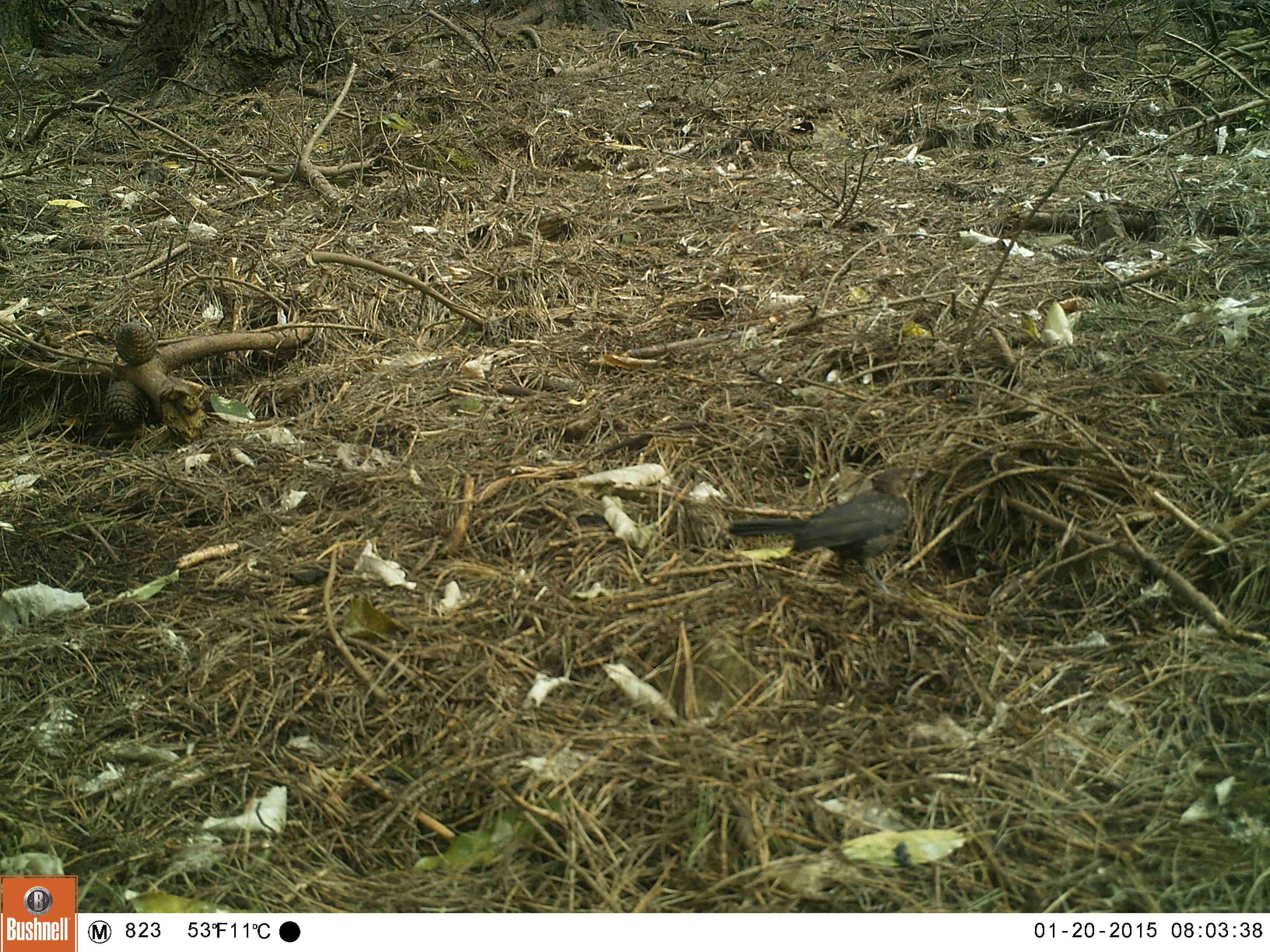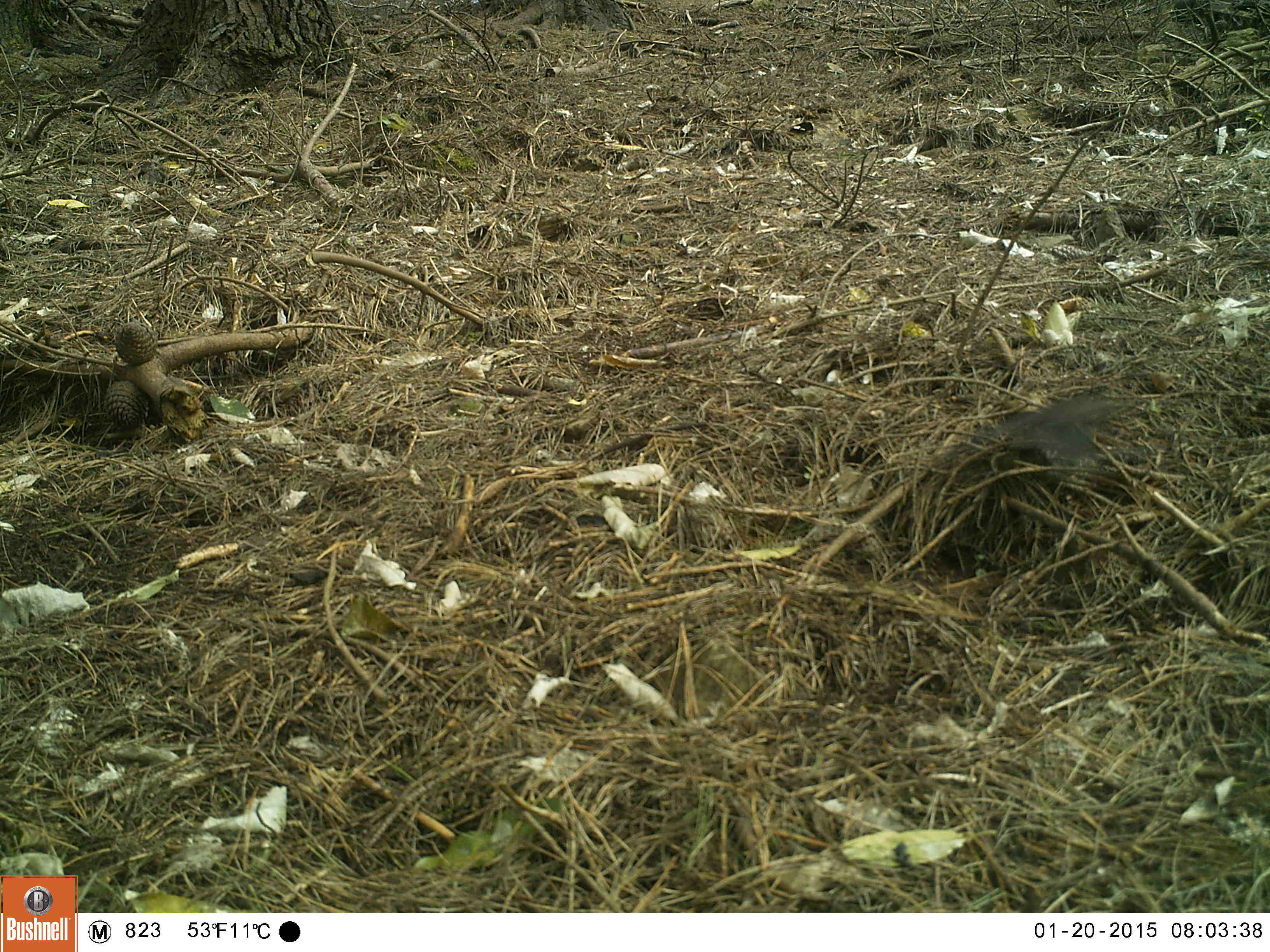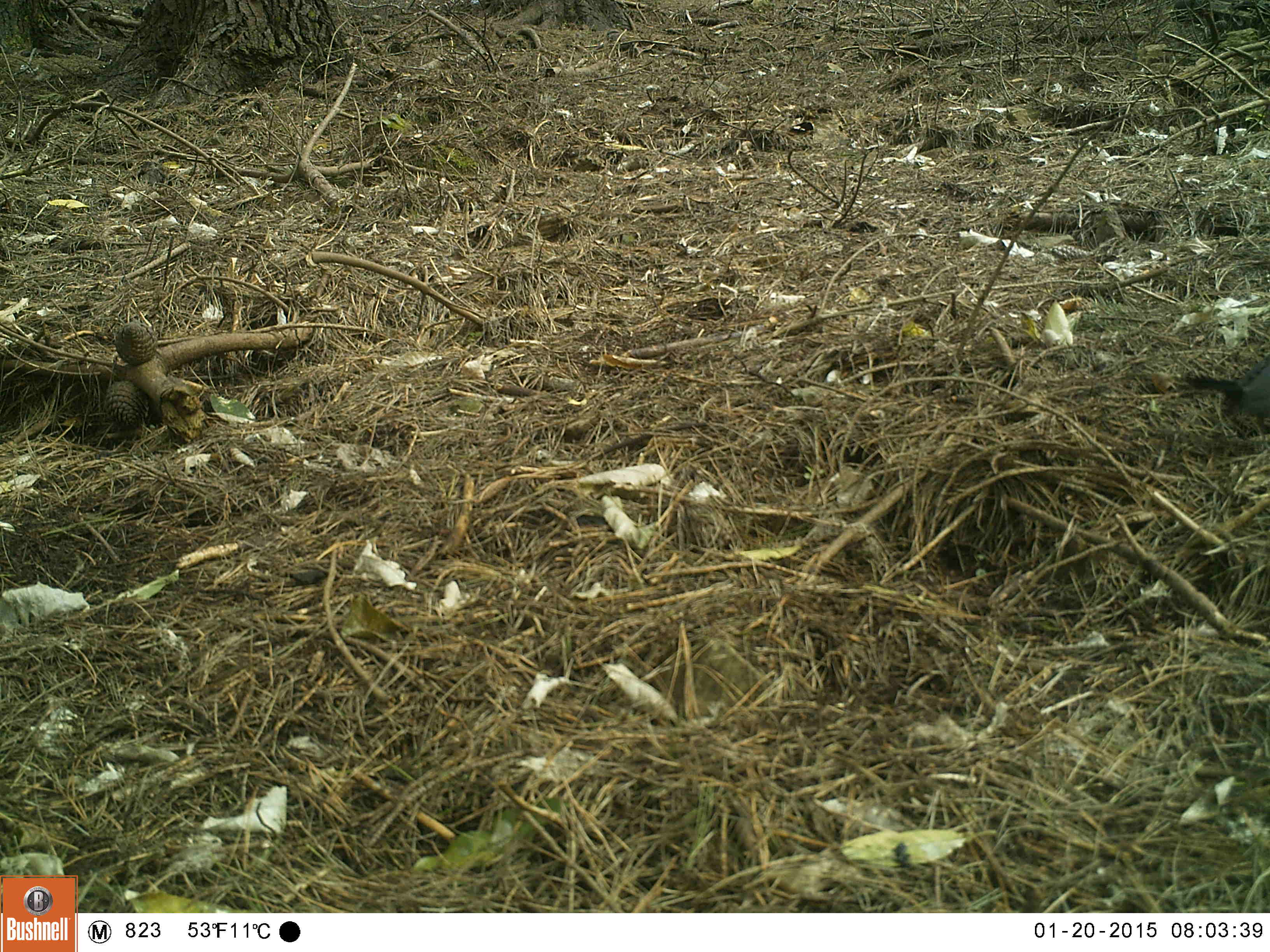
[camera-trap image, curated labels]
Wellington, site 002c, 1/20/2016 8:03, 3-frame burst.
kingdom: Animalia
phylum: Chordata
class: Aves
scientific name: Aves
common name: bird